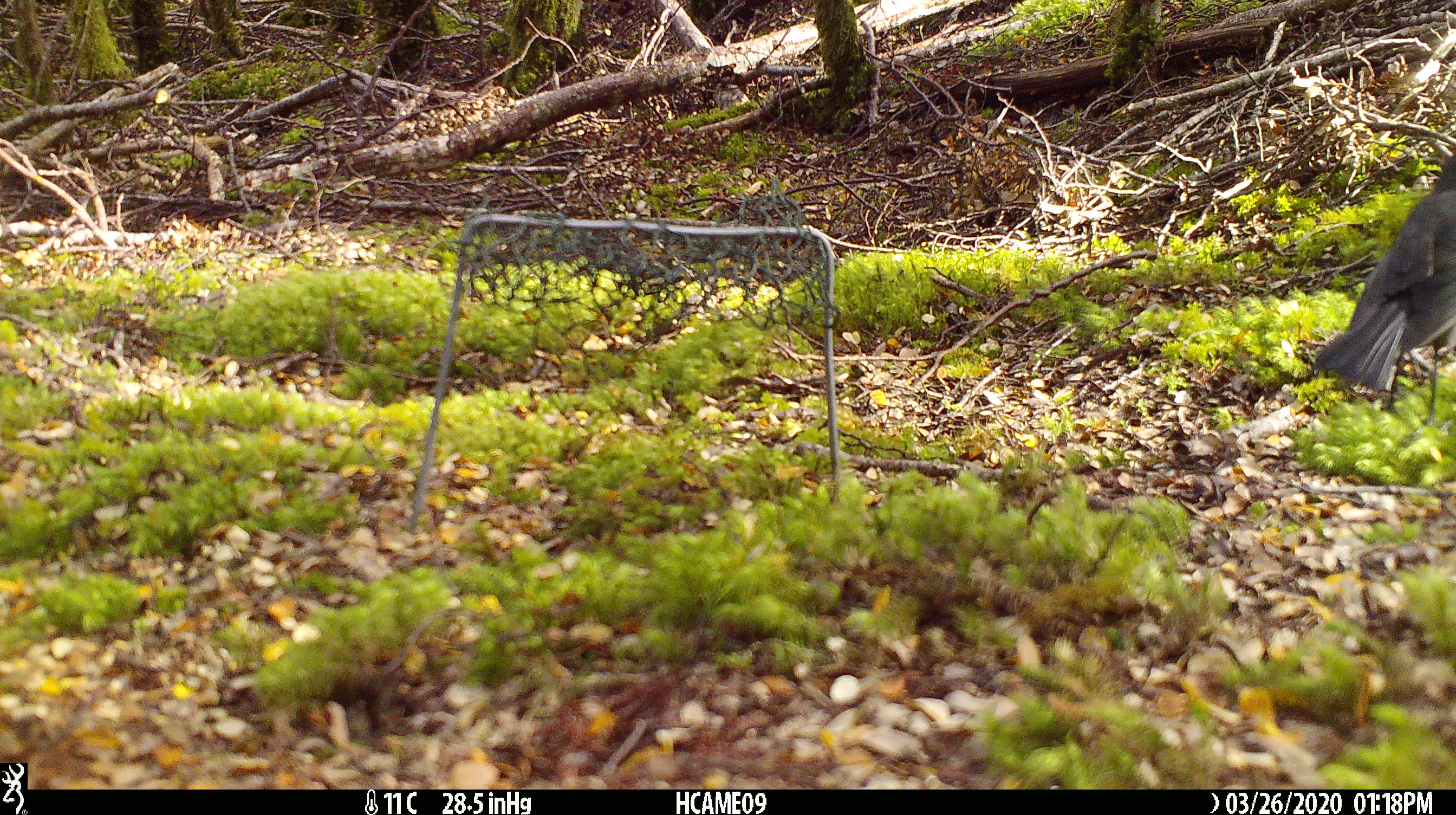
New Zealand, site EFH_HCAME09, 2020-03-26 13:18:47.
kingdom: Animalia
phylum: Chordata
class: Aves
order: Passeriformes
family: Petroicidae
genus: Petroica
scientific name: Petroica australis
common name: new zealand robin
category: robin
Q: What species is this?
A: Robin (new zealand robin) (Petroica australis).